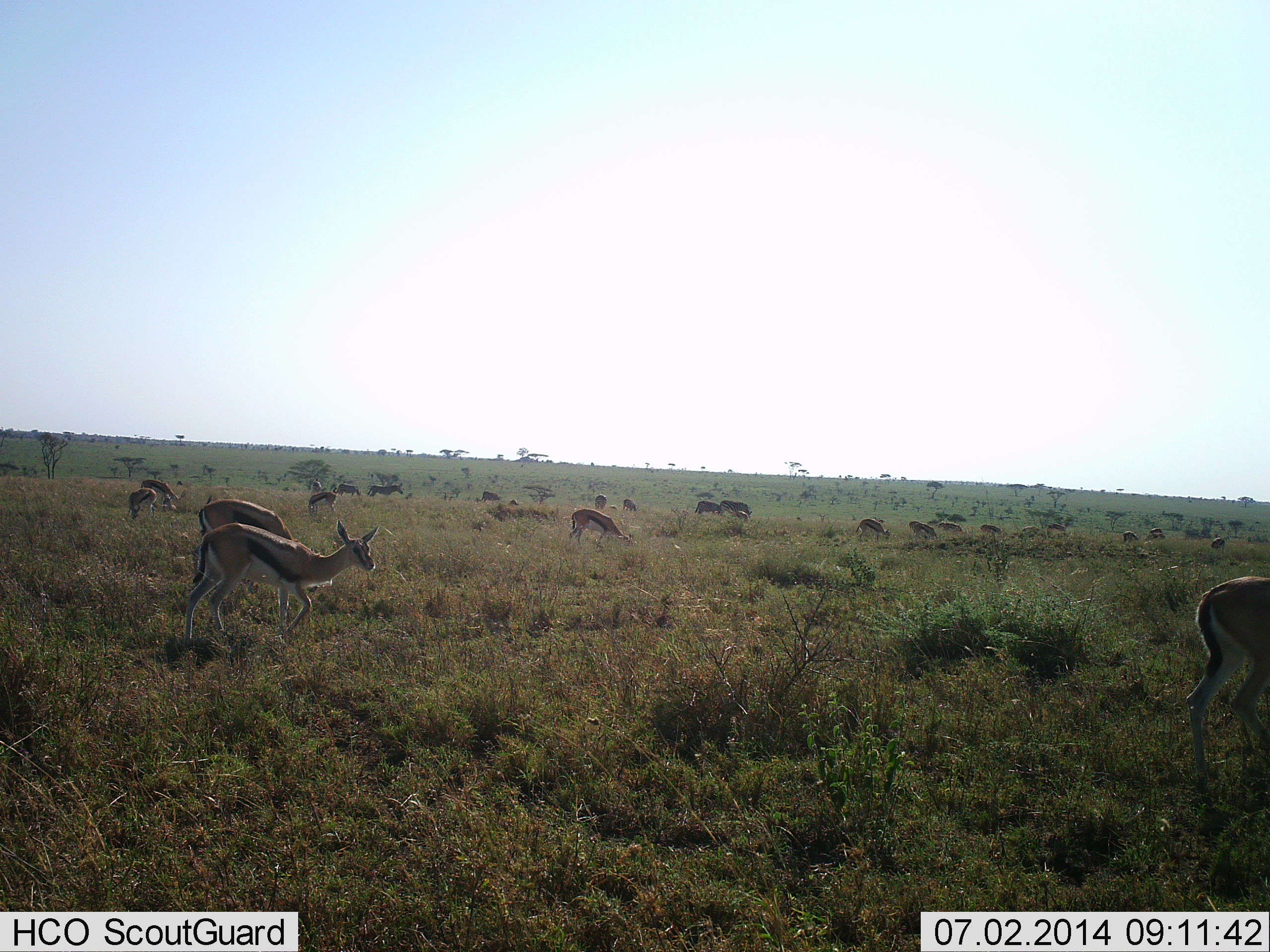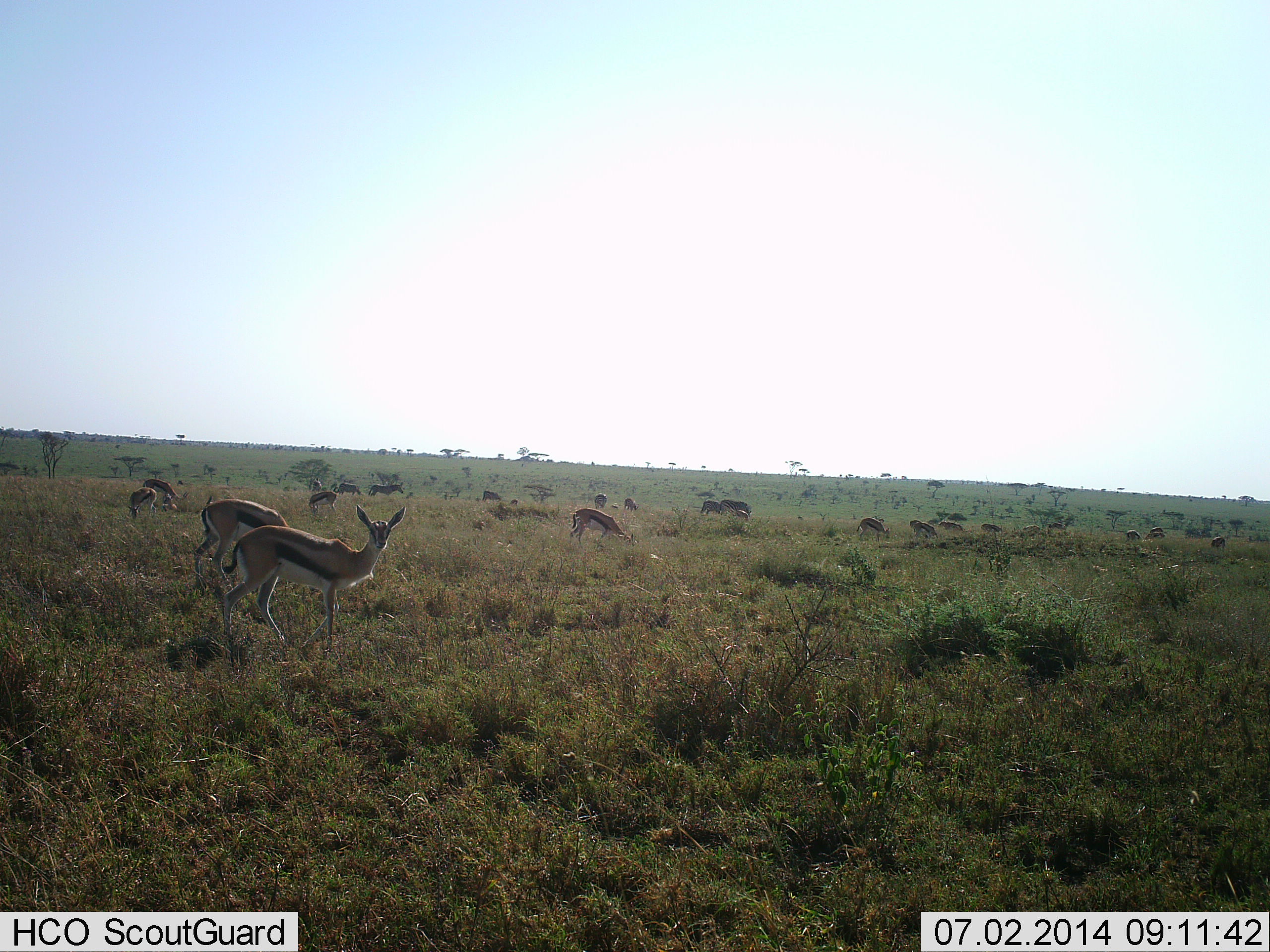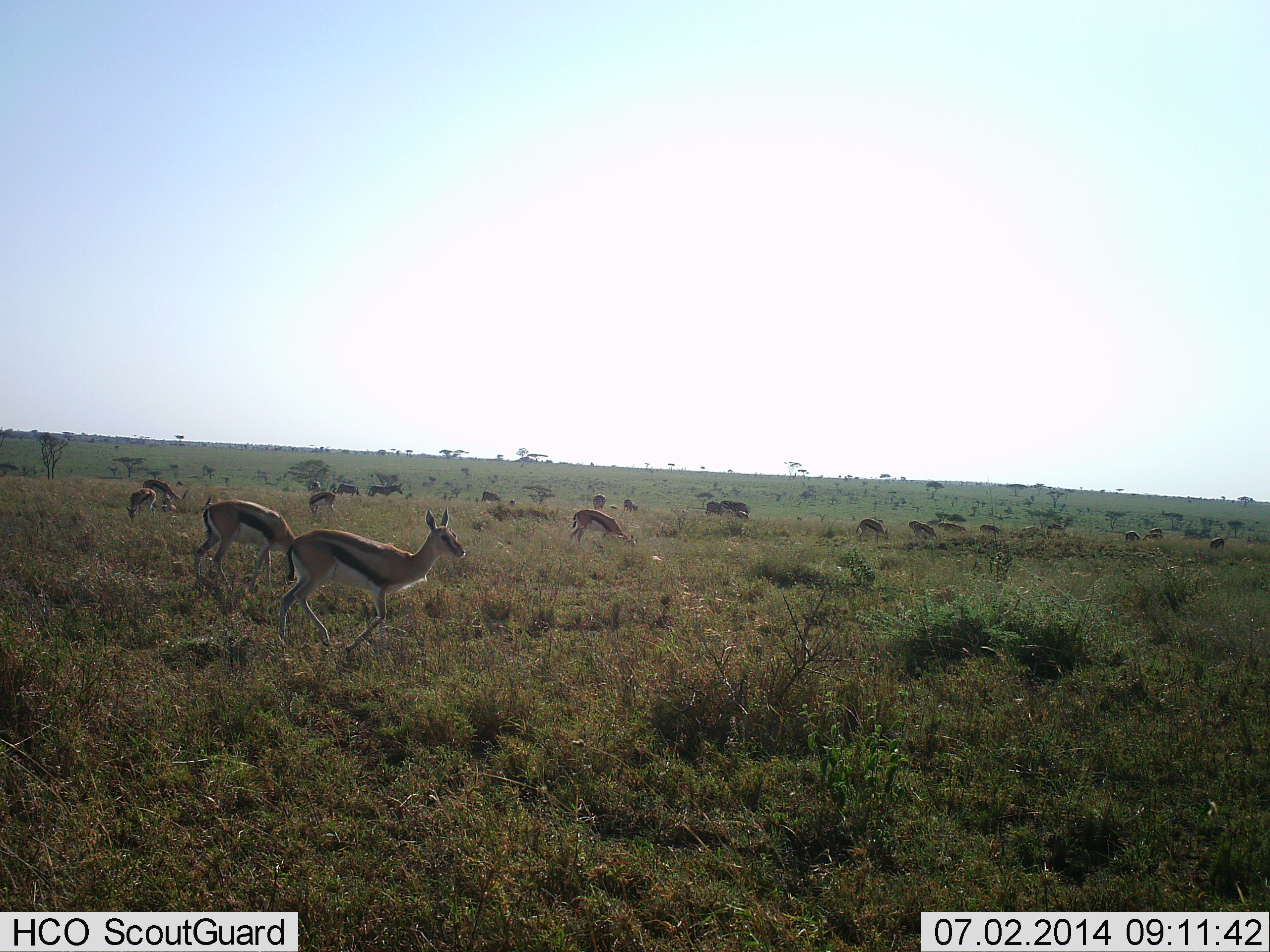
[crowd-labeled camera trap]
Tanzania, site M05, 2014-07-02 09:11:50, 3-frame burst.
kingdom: Animalia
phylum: Chordata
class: Mammalia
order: Artiodactyla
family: Bovidae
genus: Eudorcas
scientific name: Eudorcas thomsonii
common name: thomson's gazelle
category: gazellethomsons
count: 11-50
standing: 80%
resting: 10%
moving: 50%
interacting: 0%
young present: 0%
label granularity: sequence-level